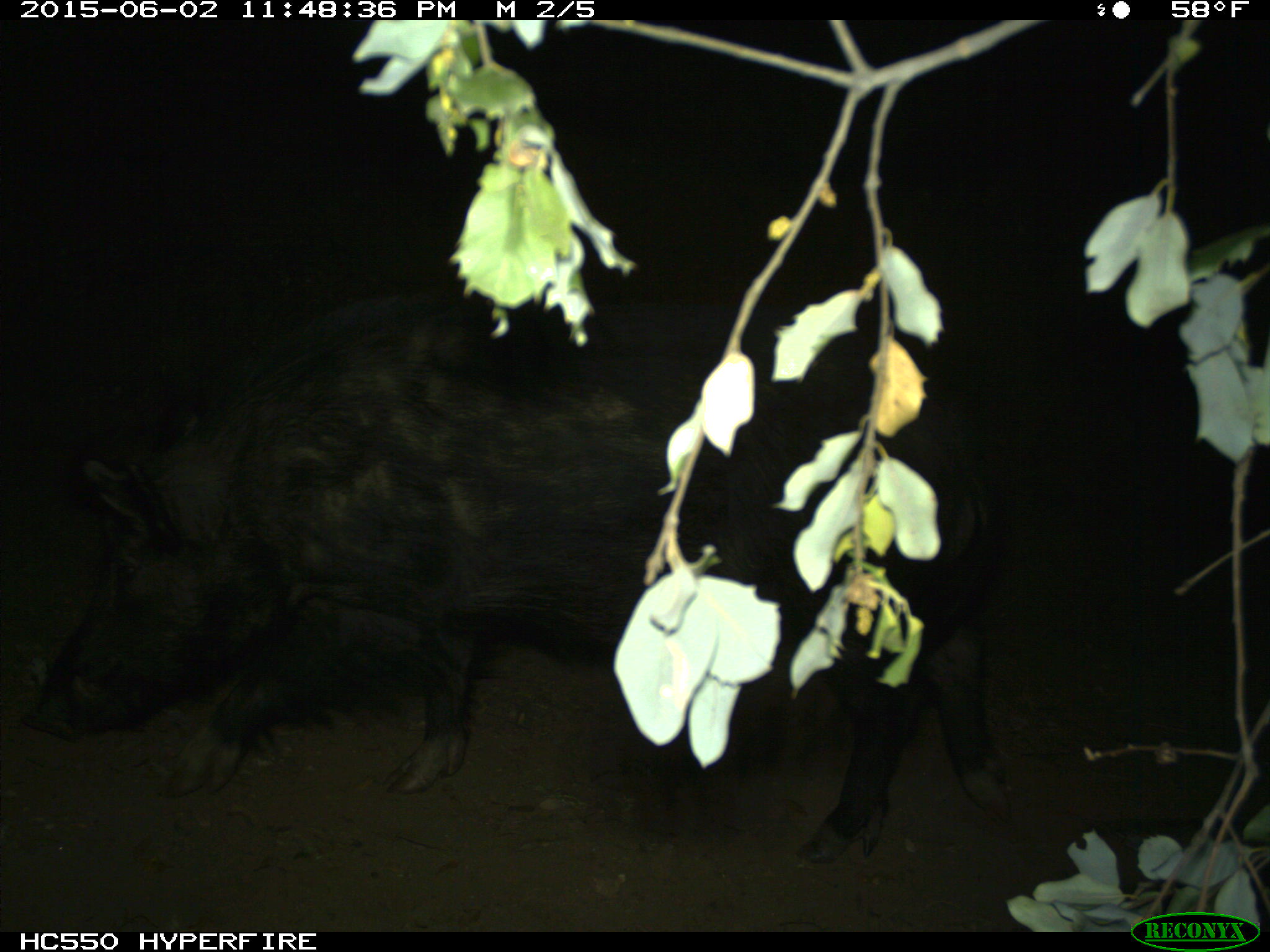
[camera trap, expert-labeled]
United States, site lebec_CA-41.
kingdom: Animalia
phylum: Chordata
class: Mammalia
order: Artiodactyla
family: Suidae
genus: Sus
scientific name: Sus scrofa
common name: wild boar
Sus scrofa (wild boar).